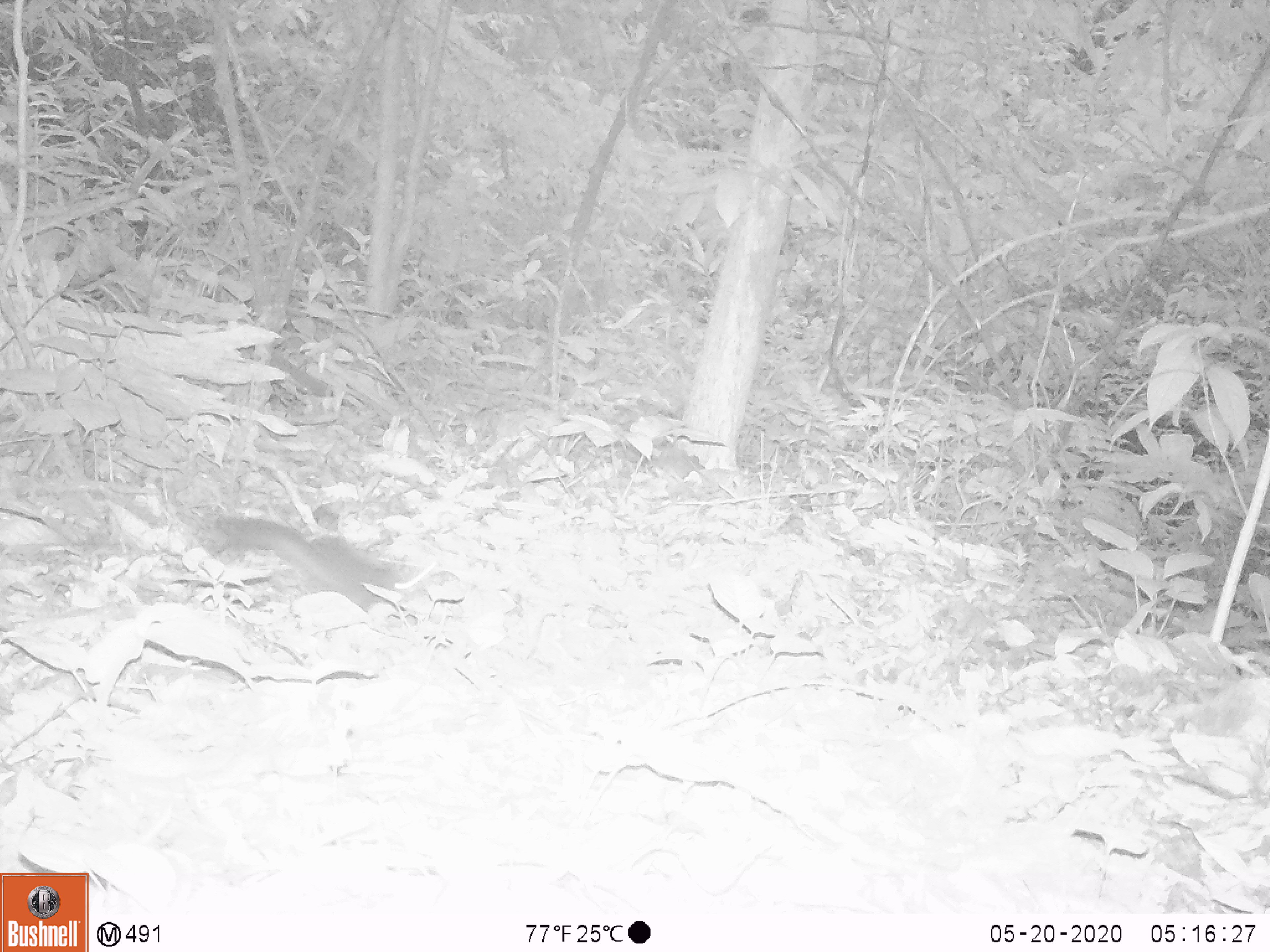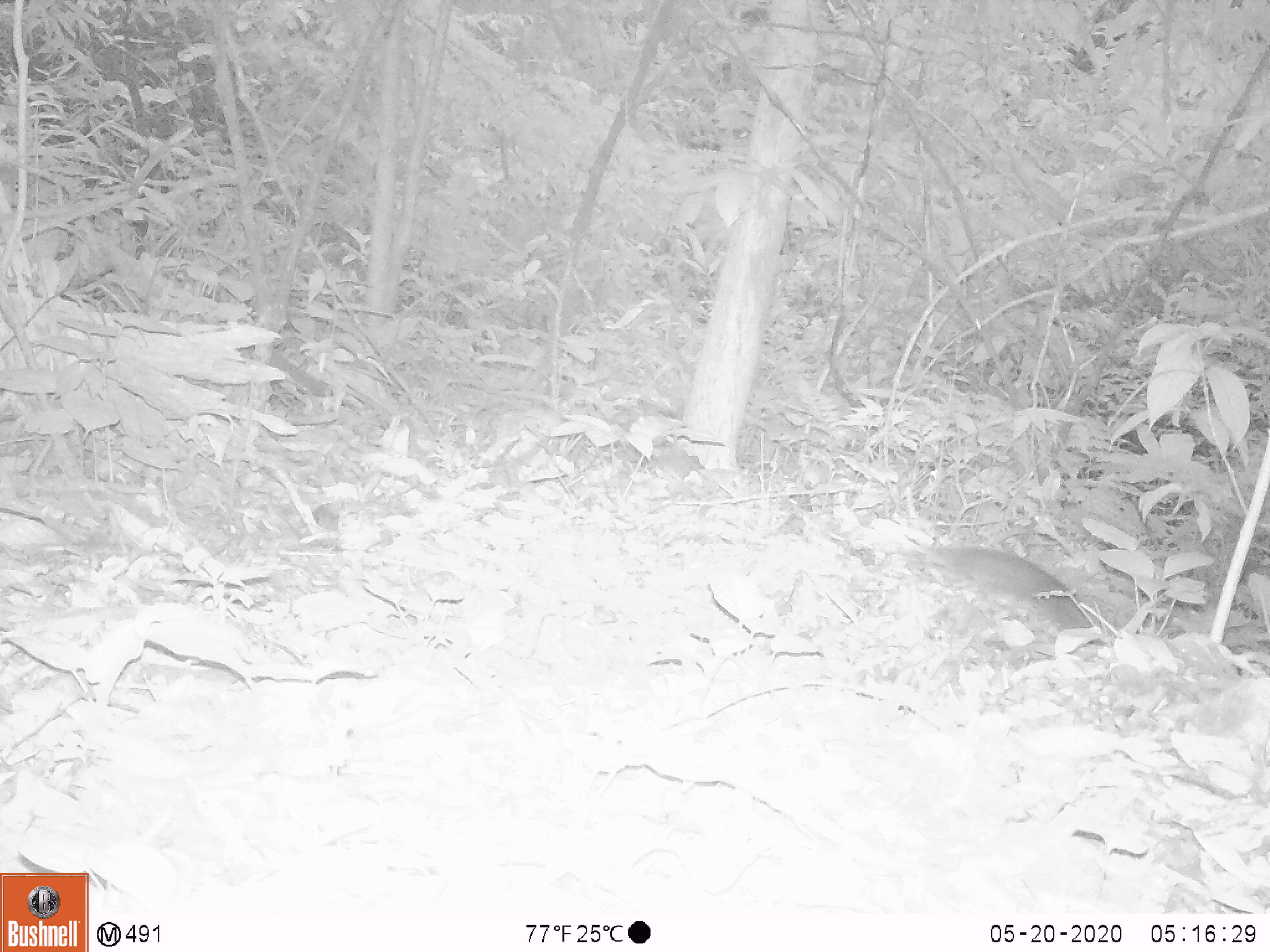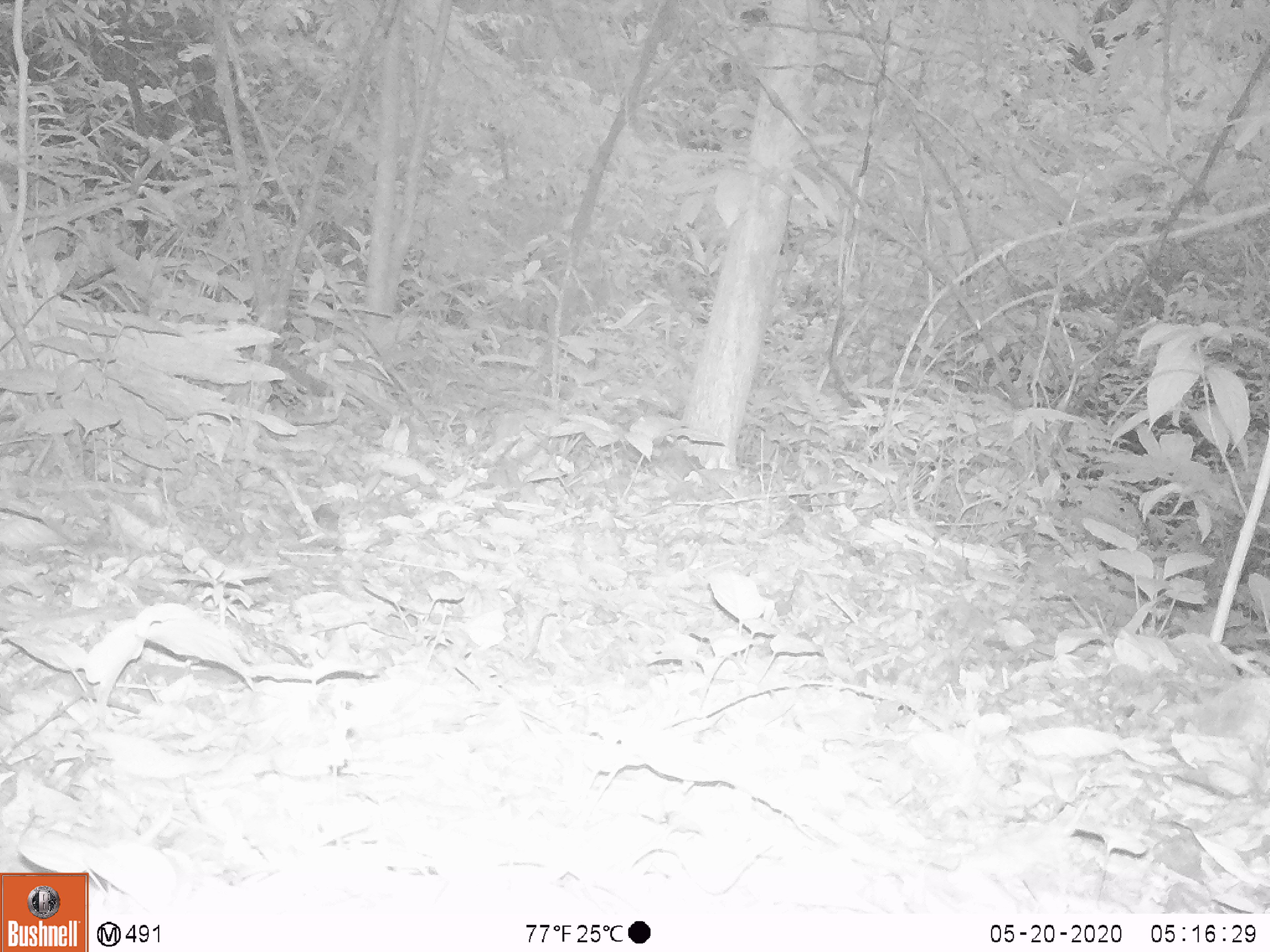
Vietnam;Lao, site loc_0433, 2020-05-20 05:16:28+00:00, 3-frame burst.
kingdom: Animalia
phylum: Chordata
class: Mammalia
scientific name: Mammalia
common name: mammal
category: unidentified small mammal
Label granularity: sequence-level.